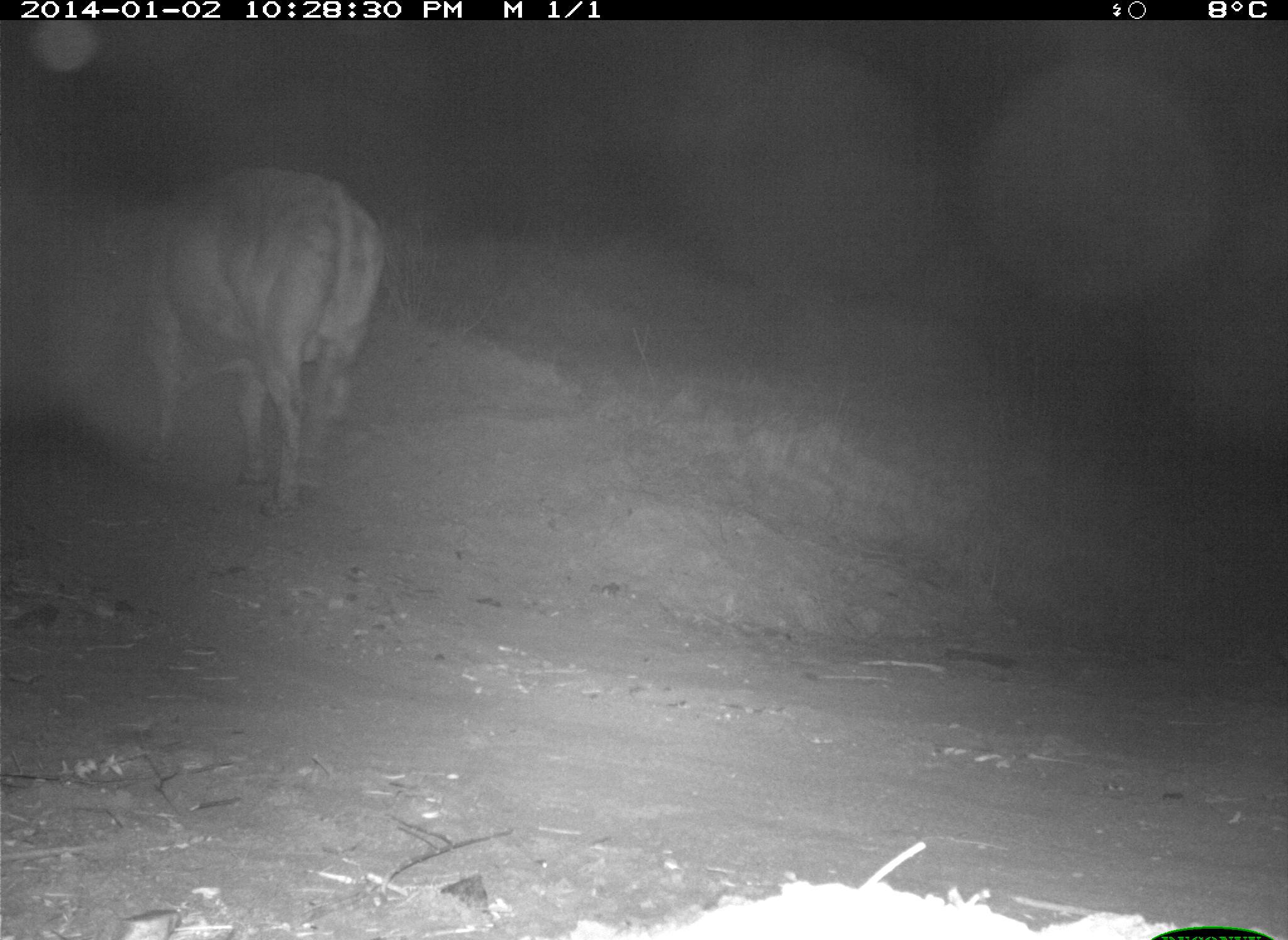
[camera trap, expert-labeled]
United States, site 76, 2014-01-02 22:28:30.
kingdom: Animalia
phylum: Chordata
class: Mammalia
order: Artiodactyla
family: Bovidae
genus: Bos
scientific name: Bos taurus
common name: cow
Cow (Bos taurus).